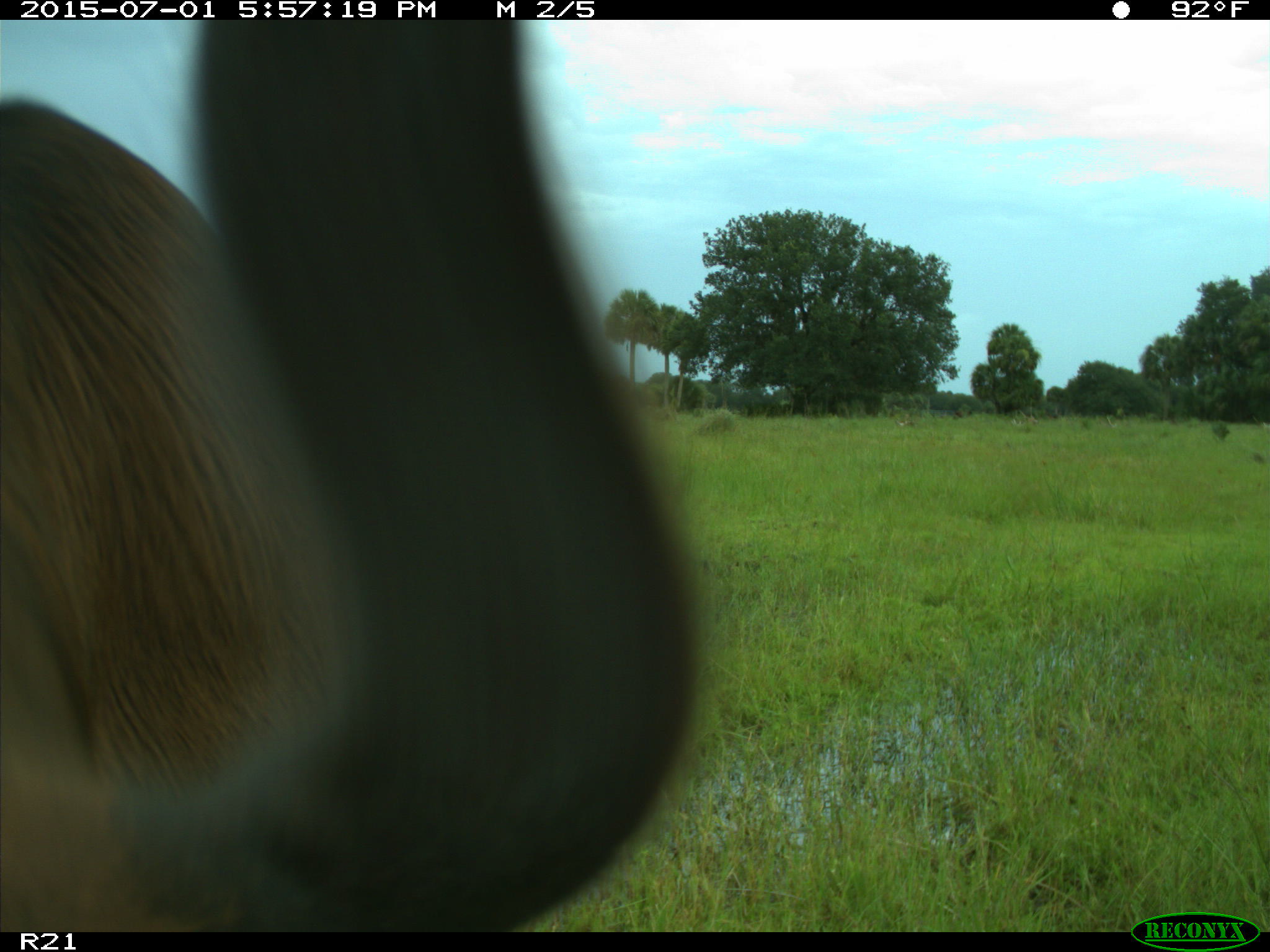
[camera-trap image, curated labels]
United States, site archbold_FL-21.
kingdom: Animalia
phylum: Chordata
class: Mammalia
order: Artiodactyla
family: Bovidae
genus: Bos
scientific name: Bos taurus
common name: domestic cow